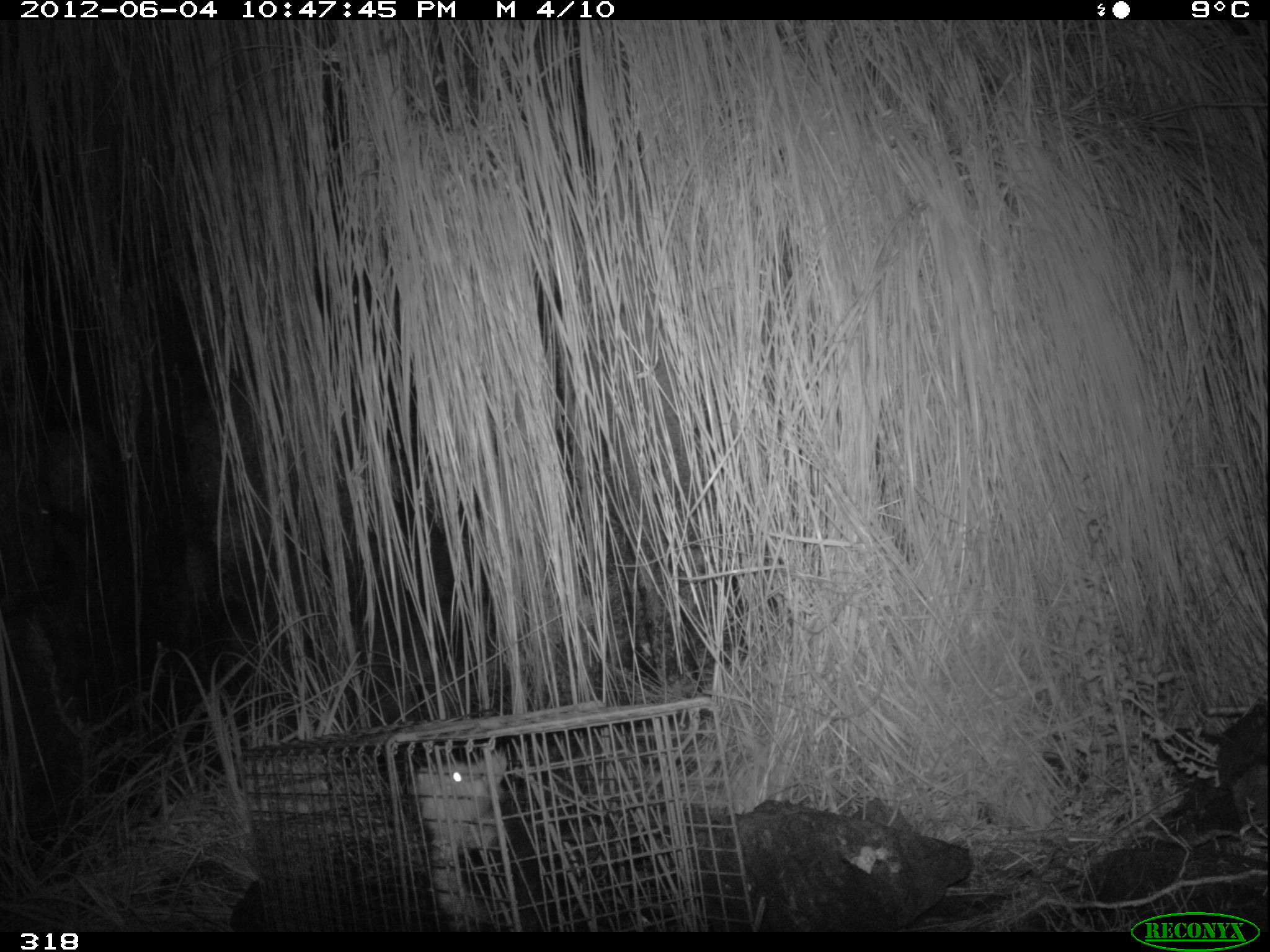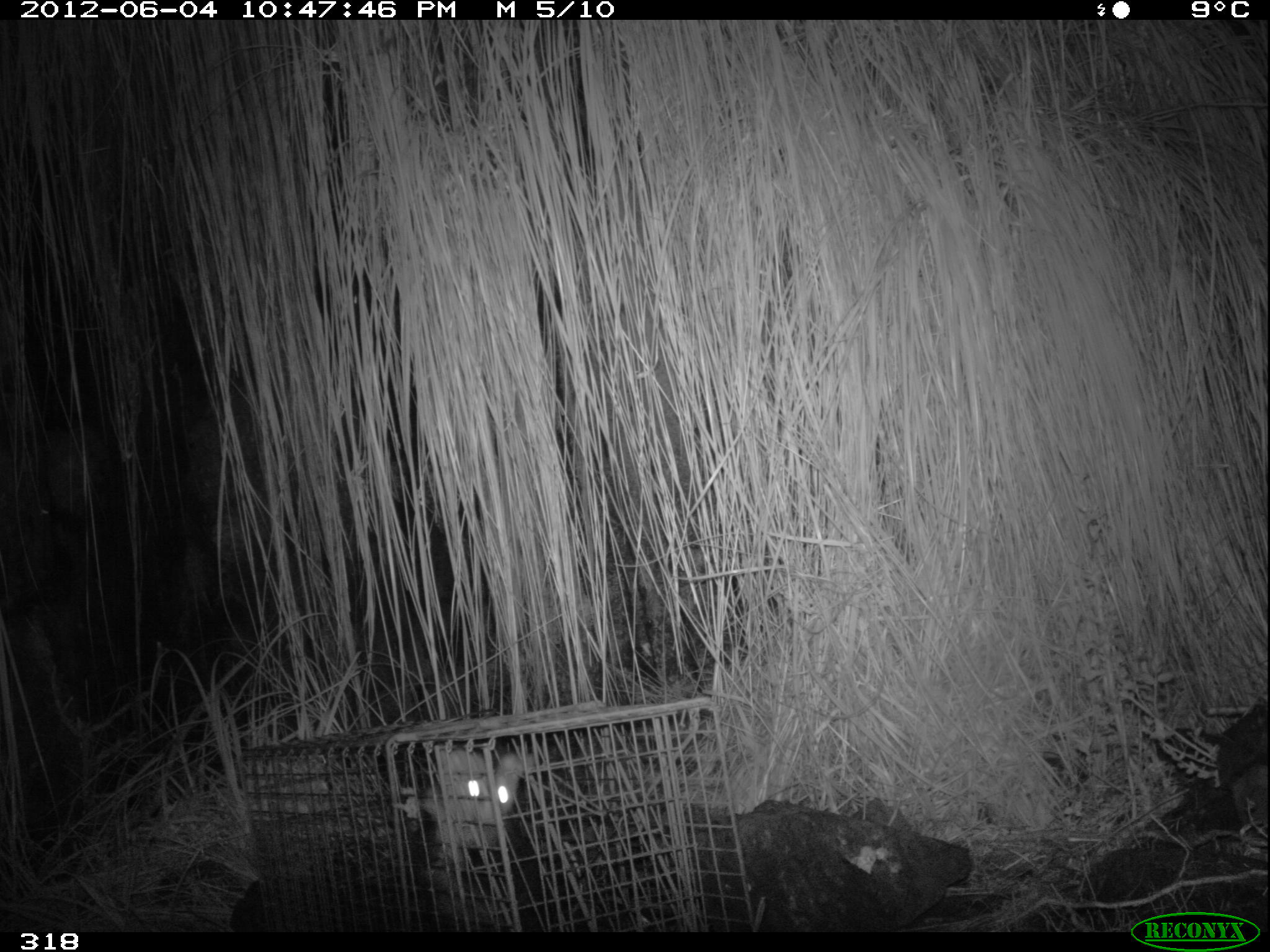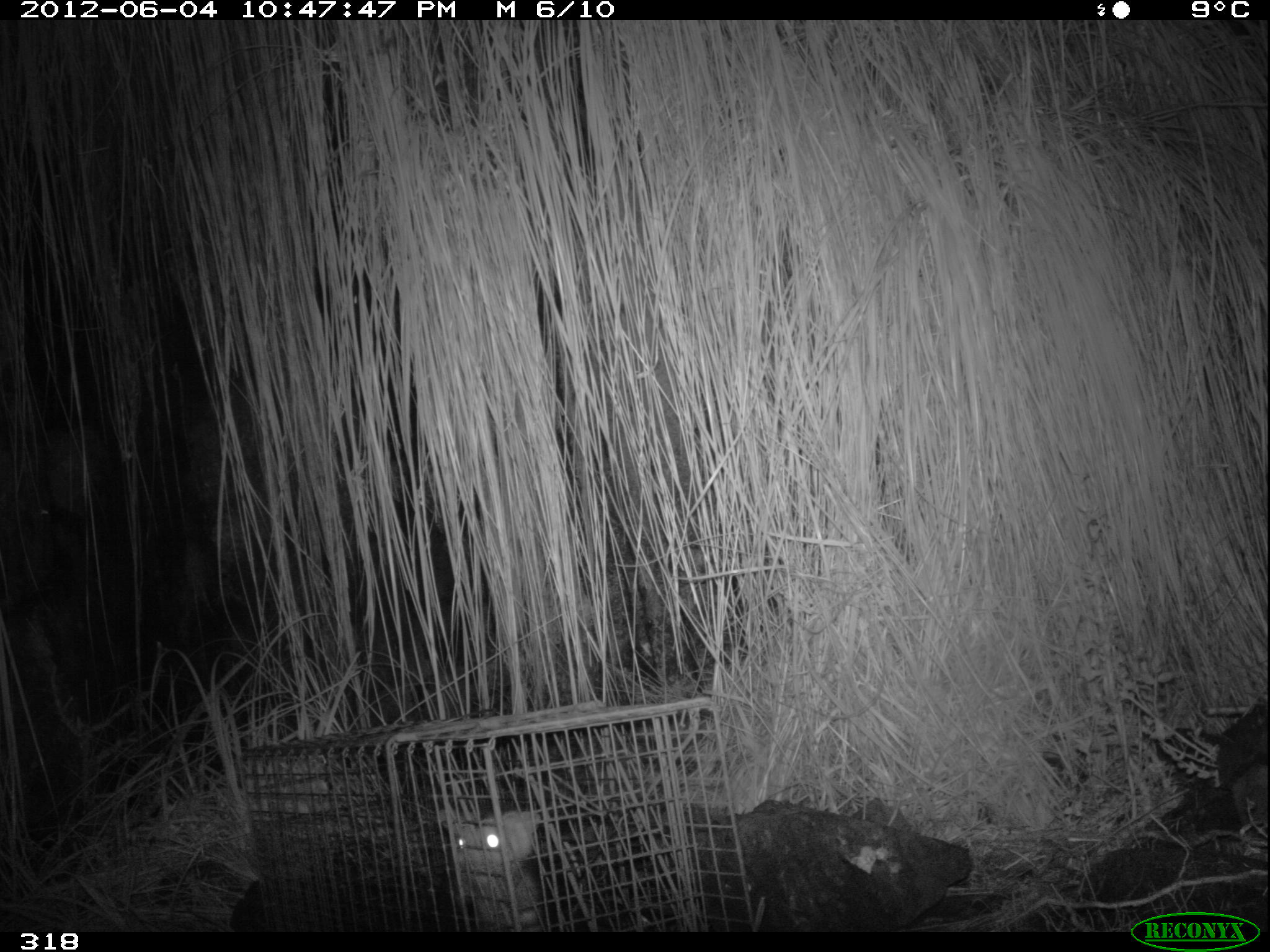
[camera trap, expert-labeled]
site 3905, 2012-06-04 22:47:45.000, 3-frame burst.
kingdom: Animalia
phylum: Chordata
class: Mammalia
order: Didelphimorphia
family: Didelphidae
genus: Didelphis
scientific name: Didelphis pernigra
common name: andean white-eared opossum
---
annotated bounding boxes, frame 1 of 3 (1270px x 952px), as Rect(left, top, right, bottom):
didelphis pernigra: Rect(413, 749, 545, 931)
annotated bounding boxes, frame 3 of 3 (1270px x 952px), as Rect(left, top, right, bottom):
didelphis pernigra: Rect(437, 806, 543, 929)